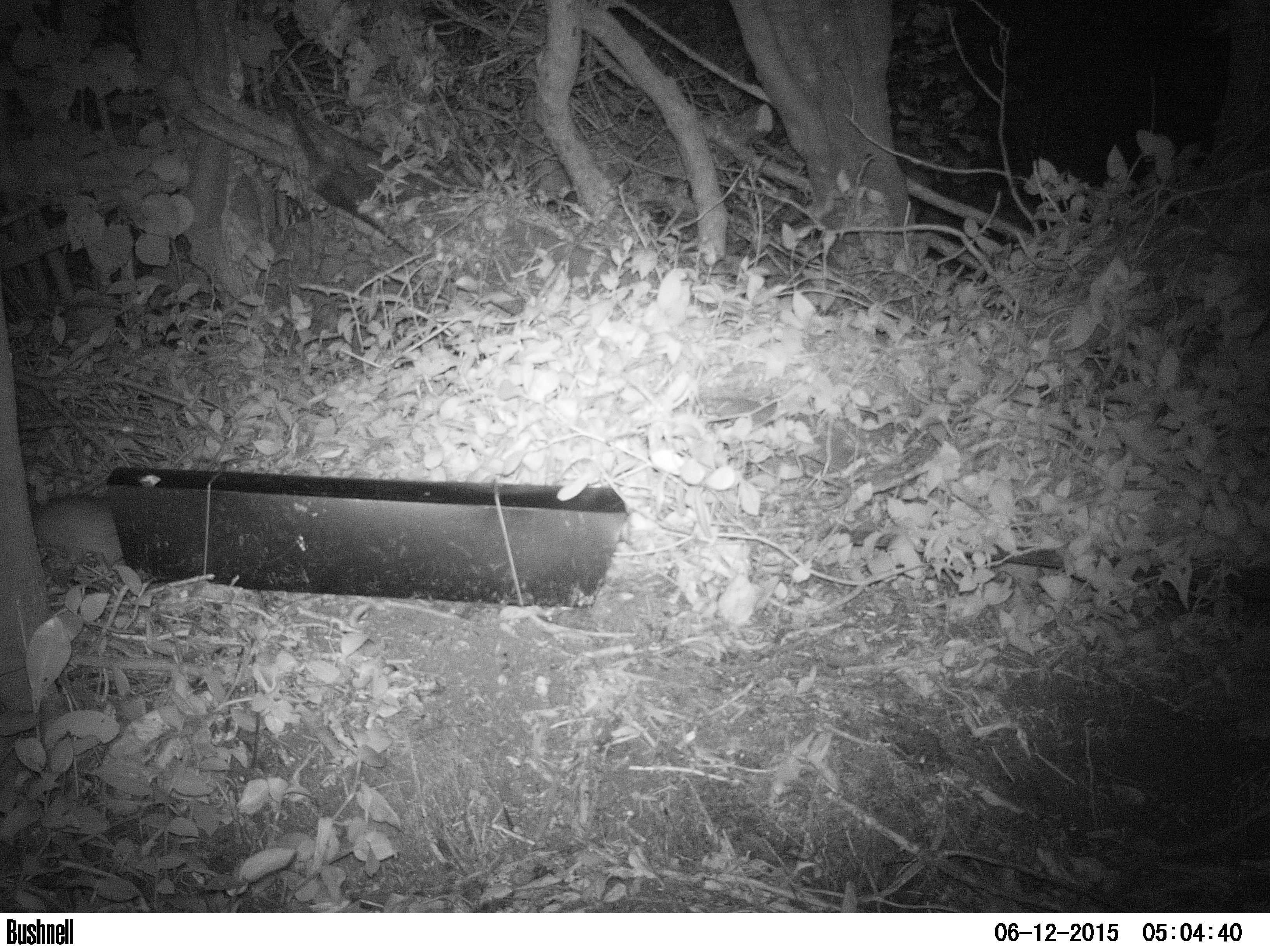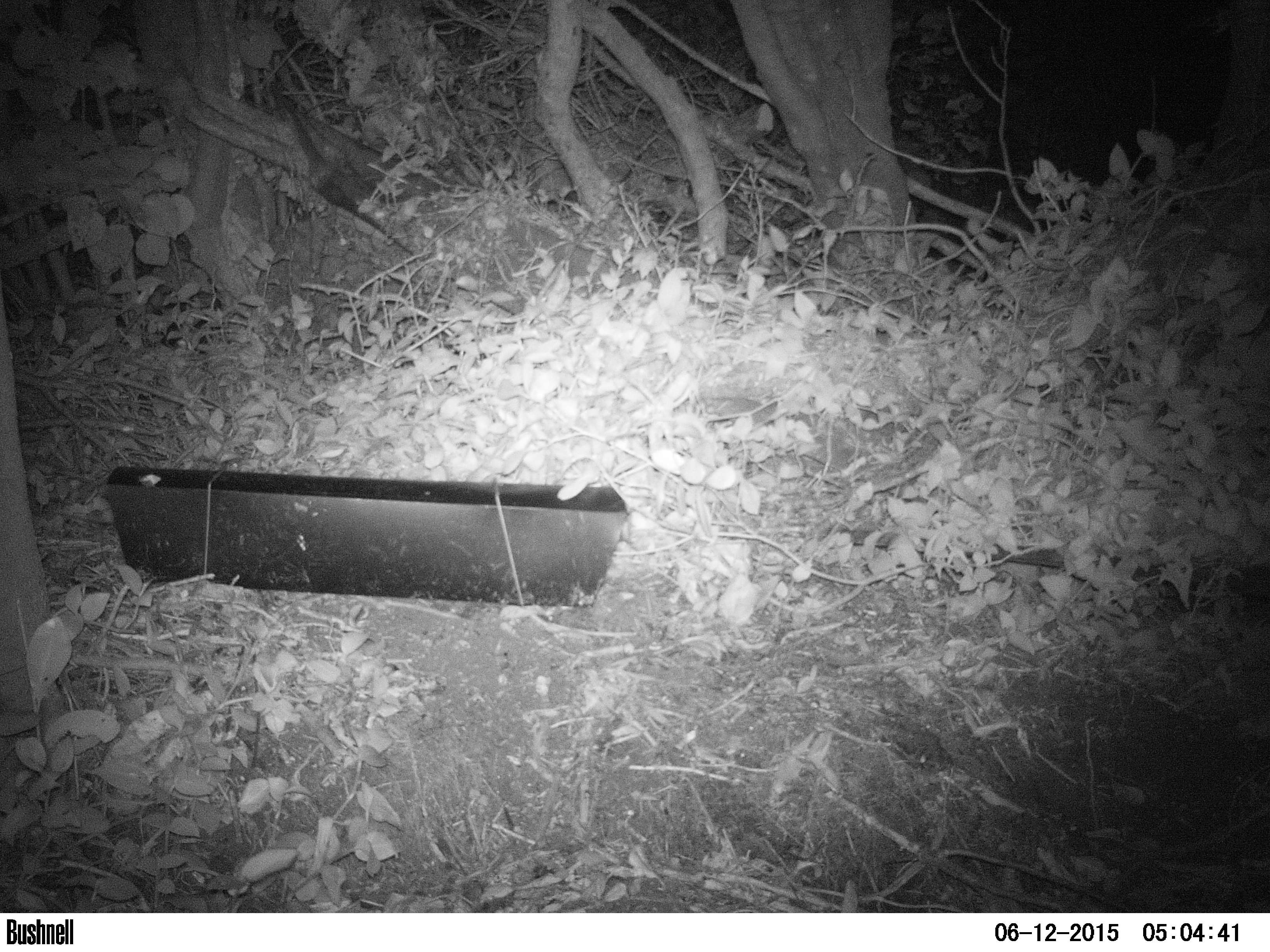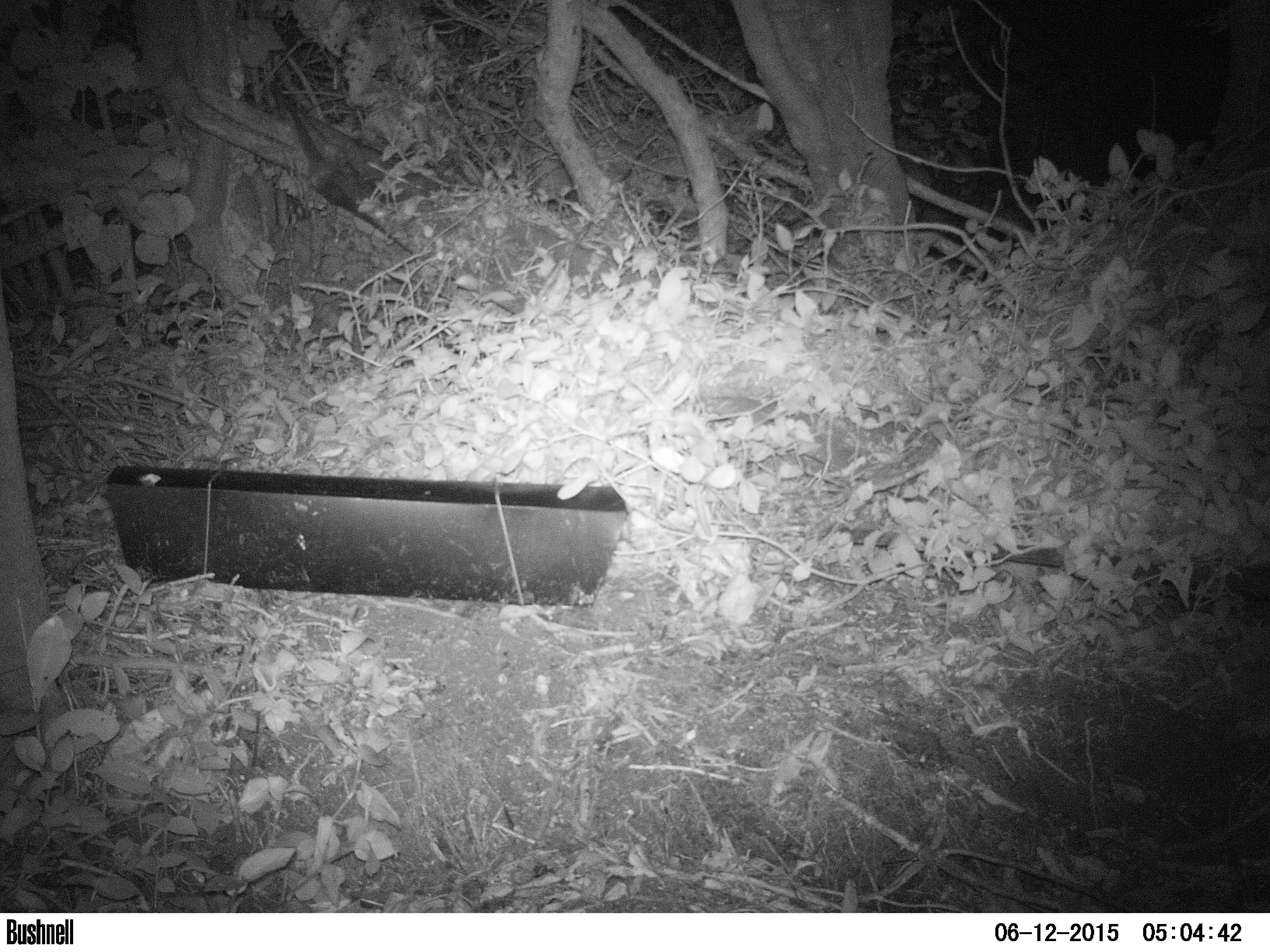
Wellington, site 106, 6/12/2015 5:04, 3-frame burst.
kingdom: Animalia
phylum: Chordata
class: Mammalia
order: Rodentia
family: Muridae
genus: Rattus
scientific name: Rattus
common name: rat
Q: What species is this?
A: Rat (Rattus).